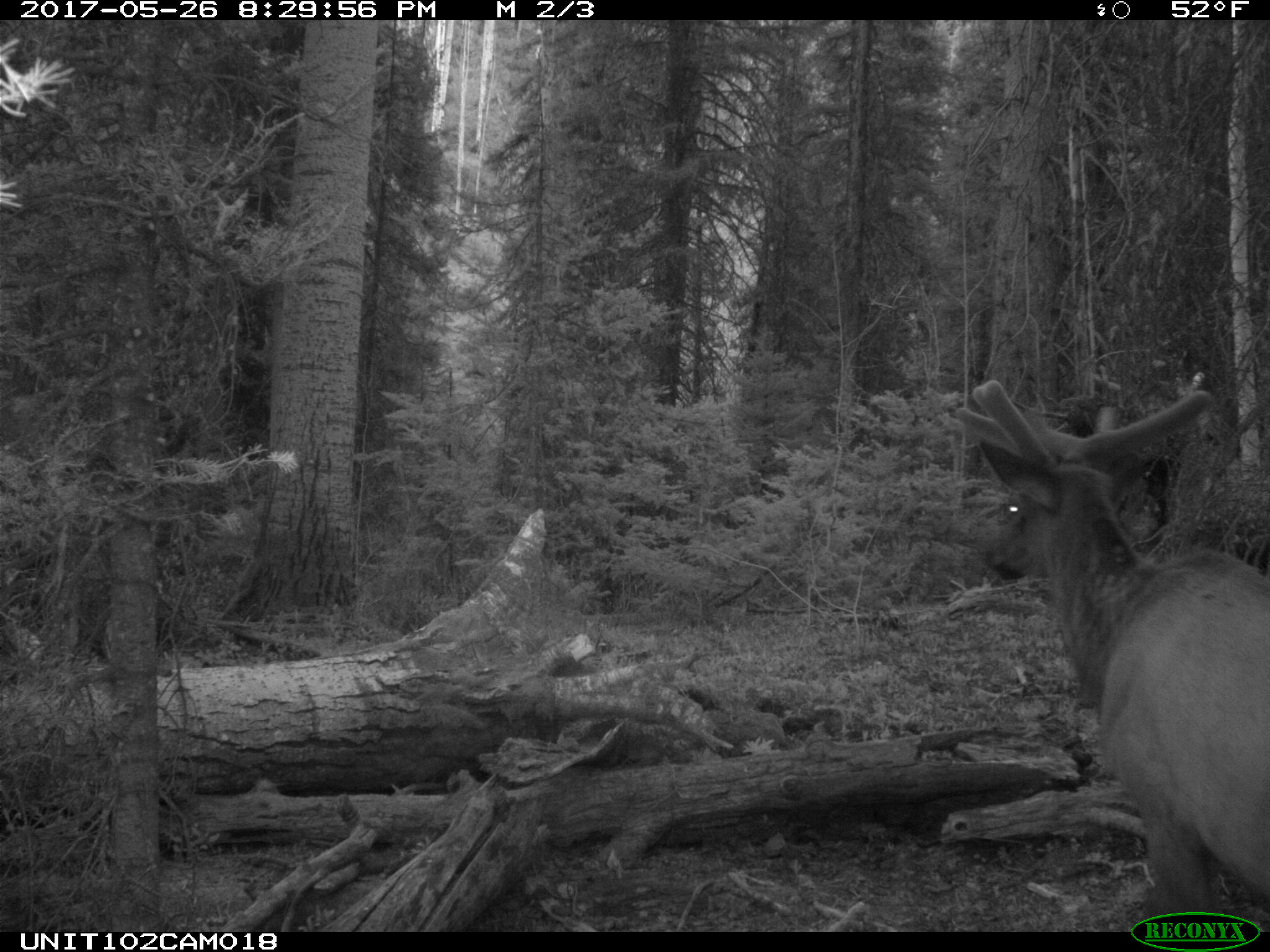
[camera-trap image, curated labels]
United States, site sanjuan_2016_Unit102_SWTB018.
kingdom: Animalia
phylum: Chordata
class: Mammalia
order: Artiodactyla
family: Cervidae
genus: Cervus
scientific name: Cervus elaphus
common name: red deer